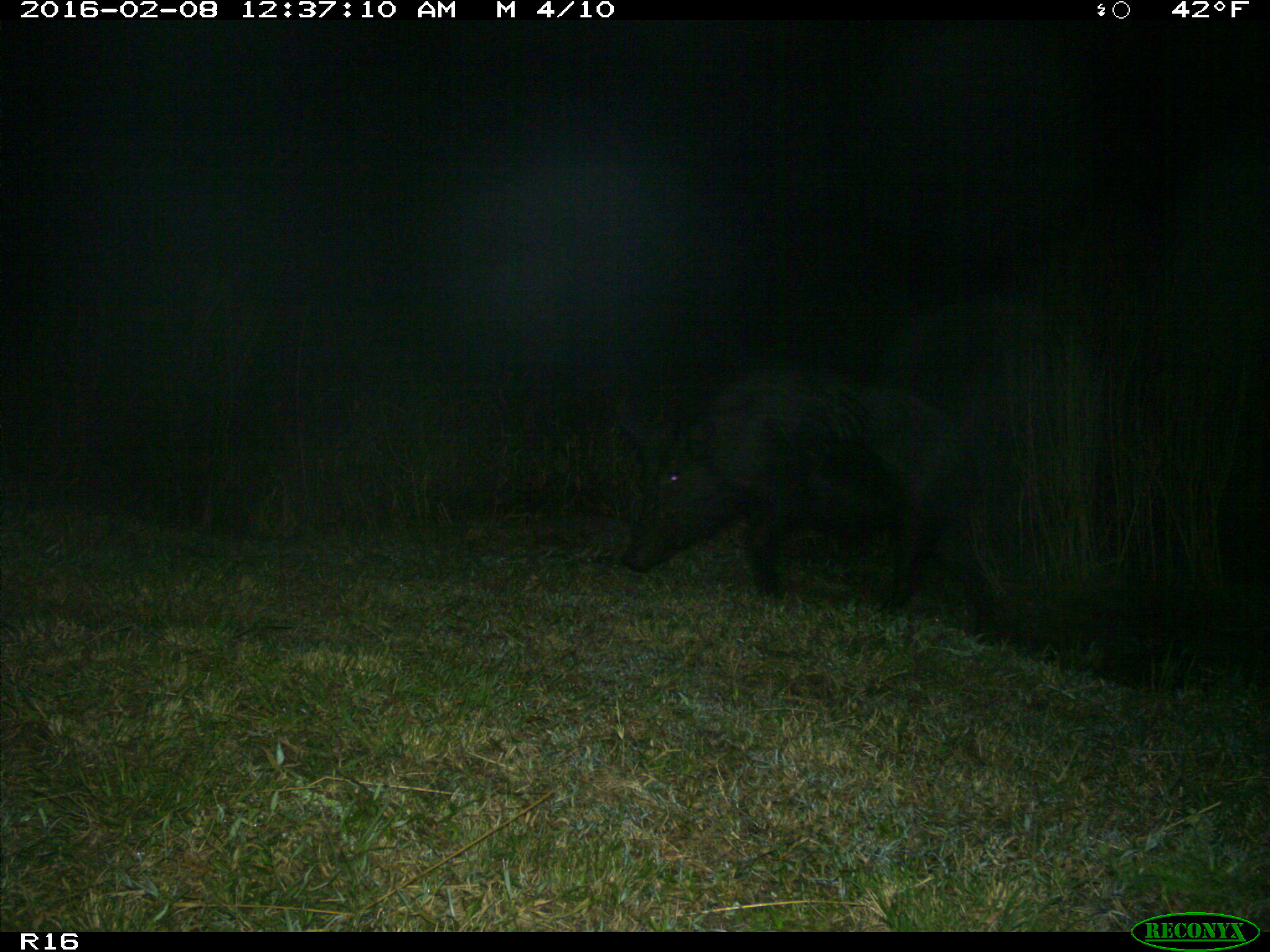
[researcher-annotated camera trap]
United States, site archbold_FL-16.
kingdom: Animalia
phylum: Chordata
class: Mammalia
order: Artiodactyla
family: Suidae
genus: Sus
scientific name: Sus scrofa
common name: wild boar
Sus scrofa (wild boar).